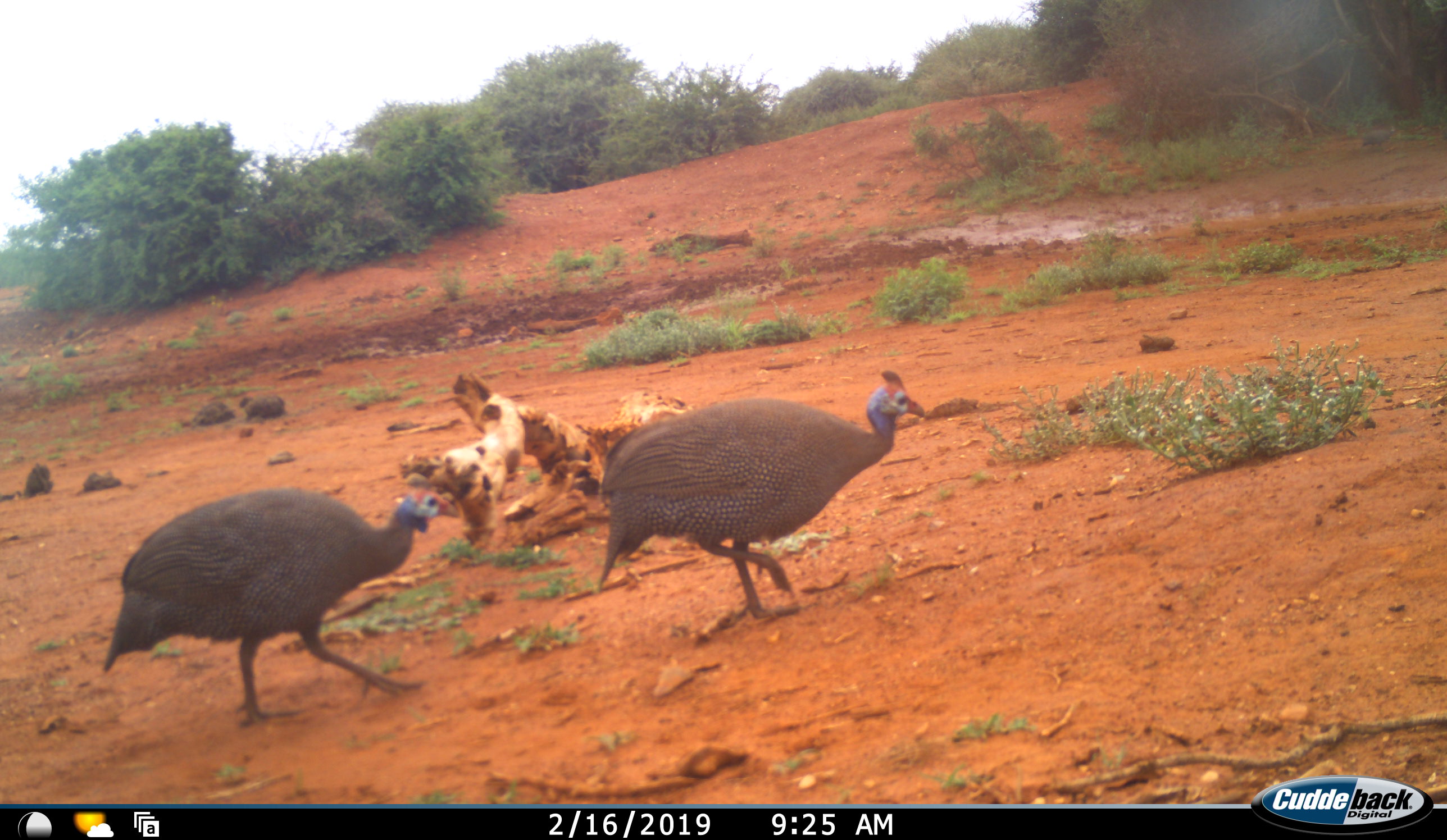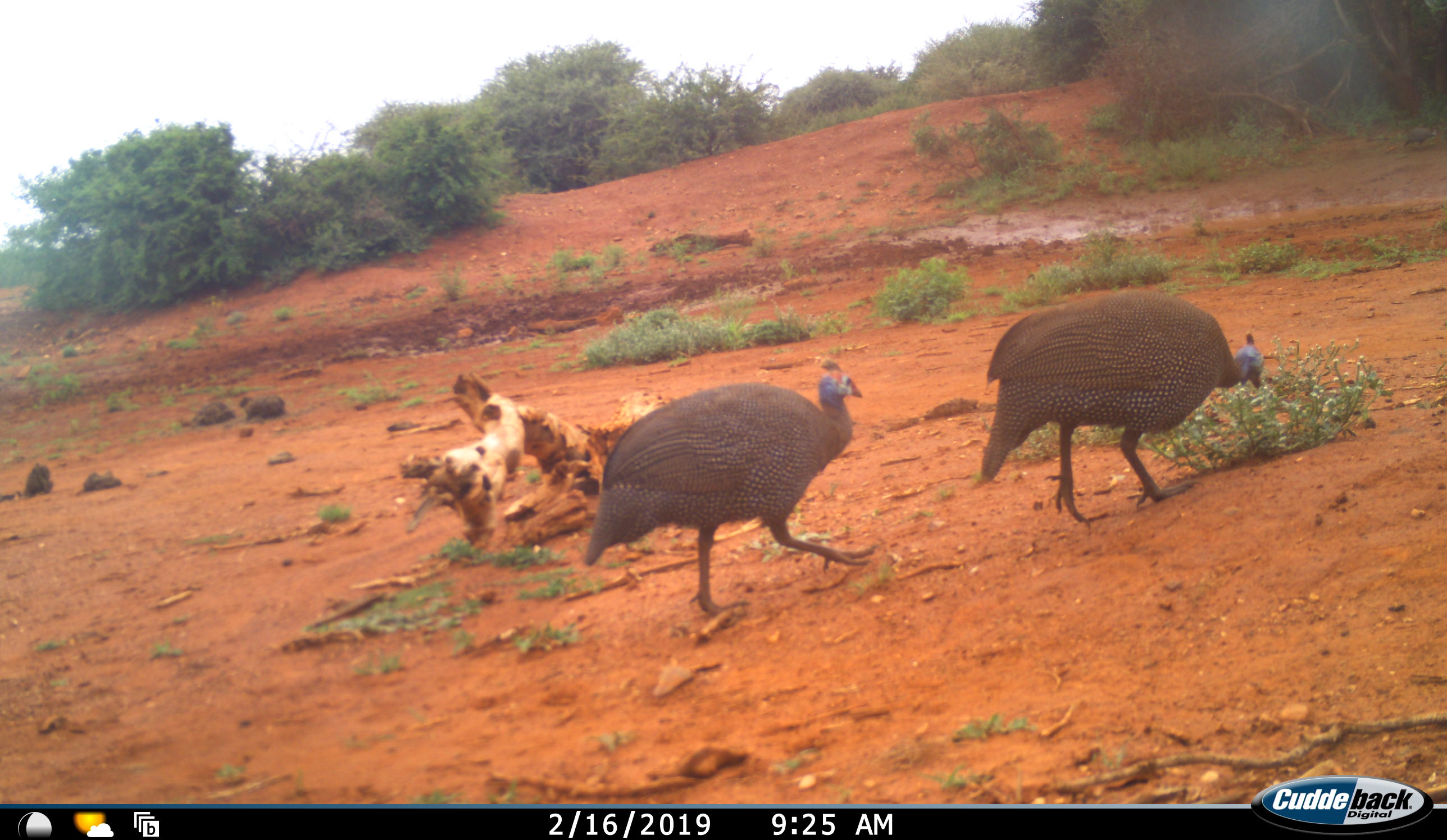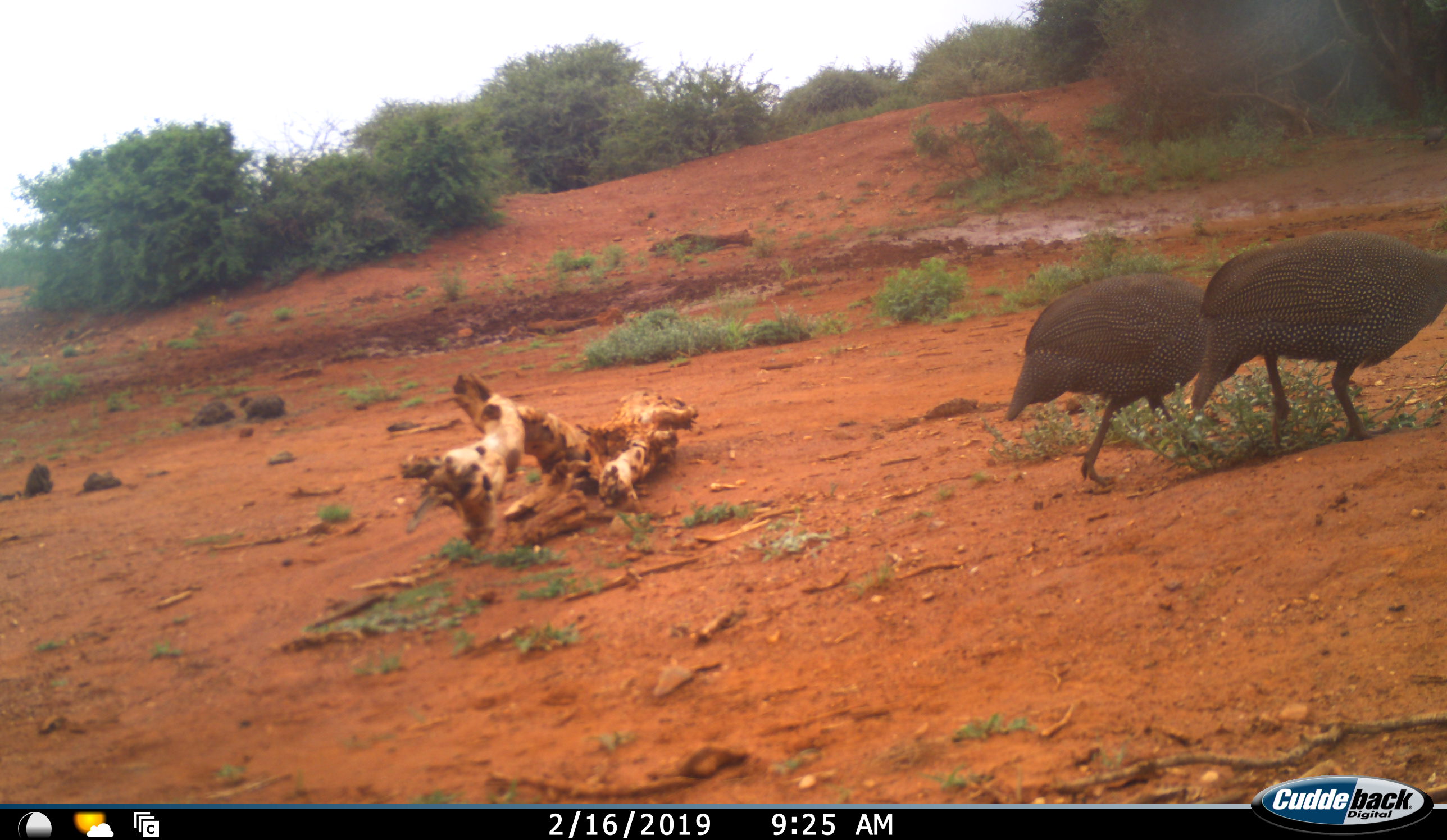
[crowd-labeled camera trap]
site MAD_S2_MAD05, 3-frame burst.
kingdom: Animalia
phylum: Chordata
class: Aves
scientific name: Aves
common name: bird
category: birdother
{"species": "birdother (bird) (Aves)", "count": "2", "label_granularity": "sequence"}